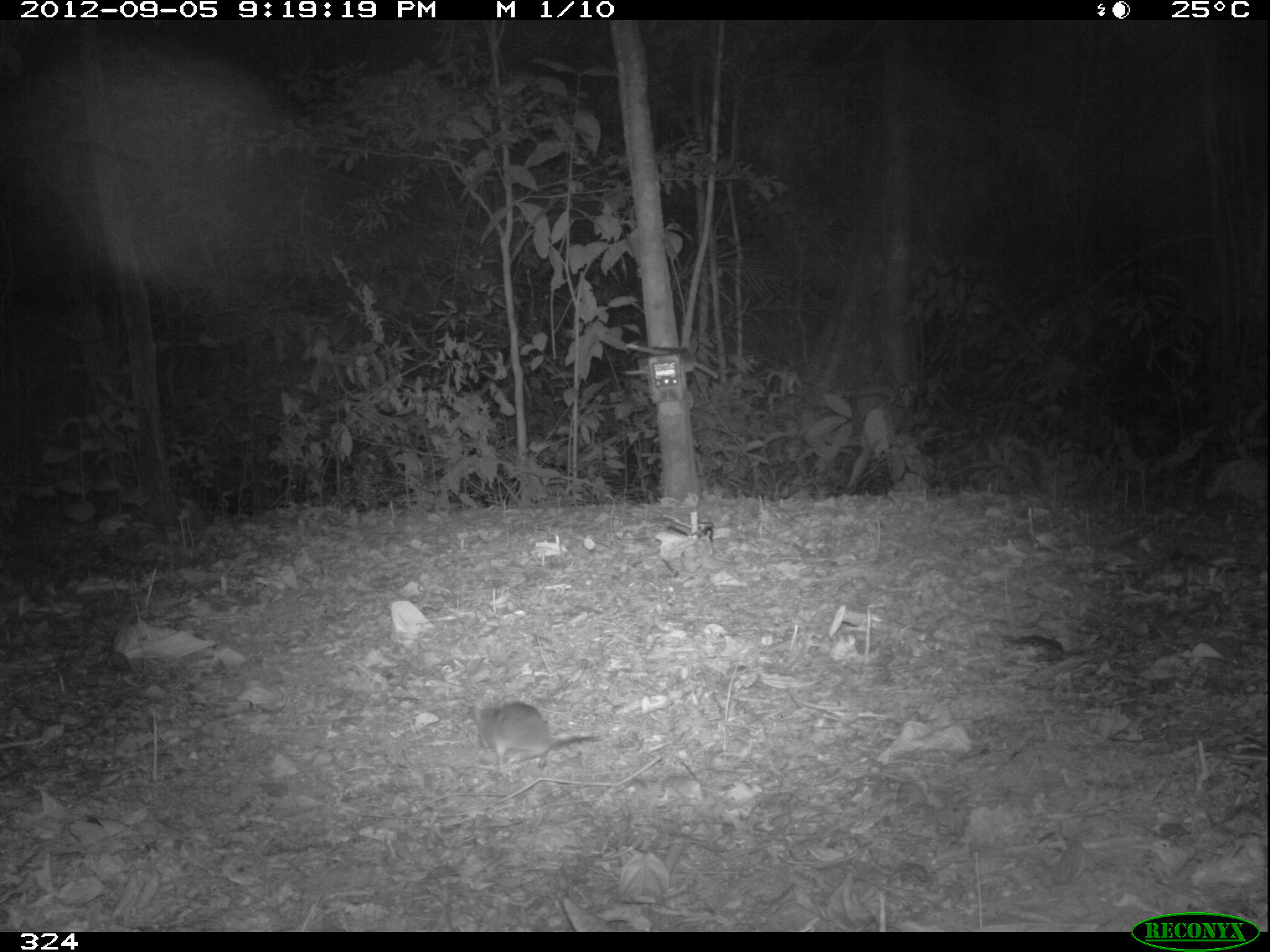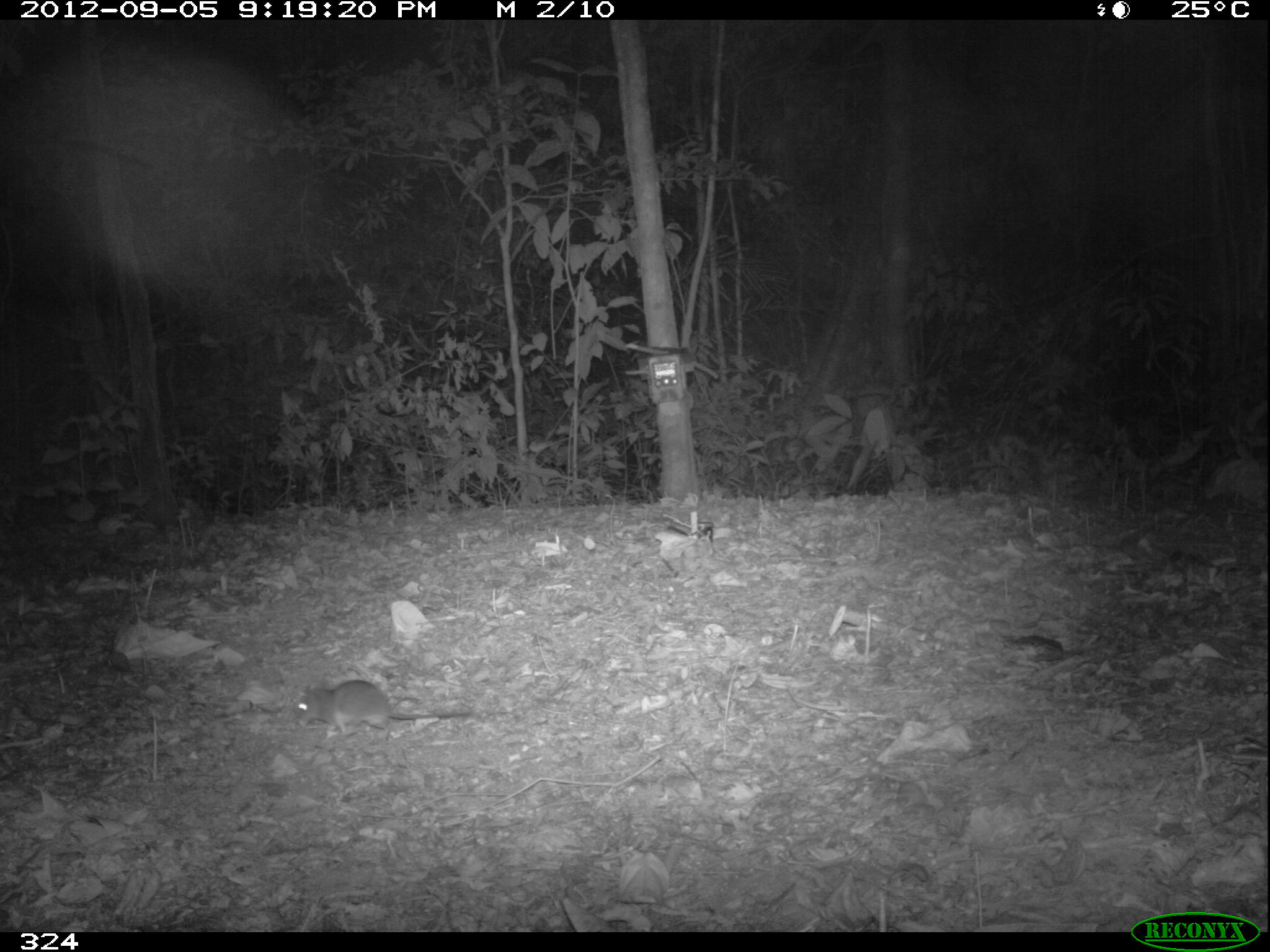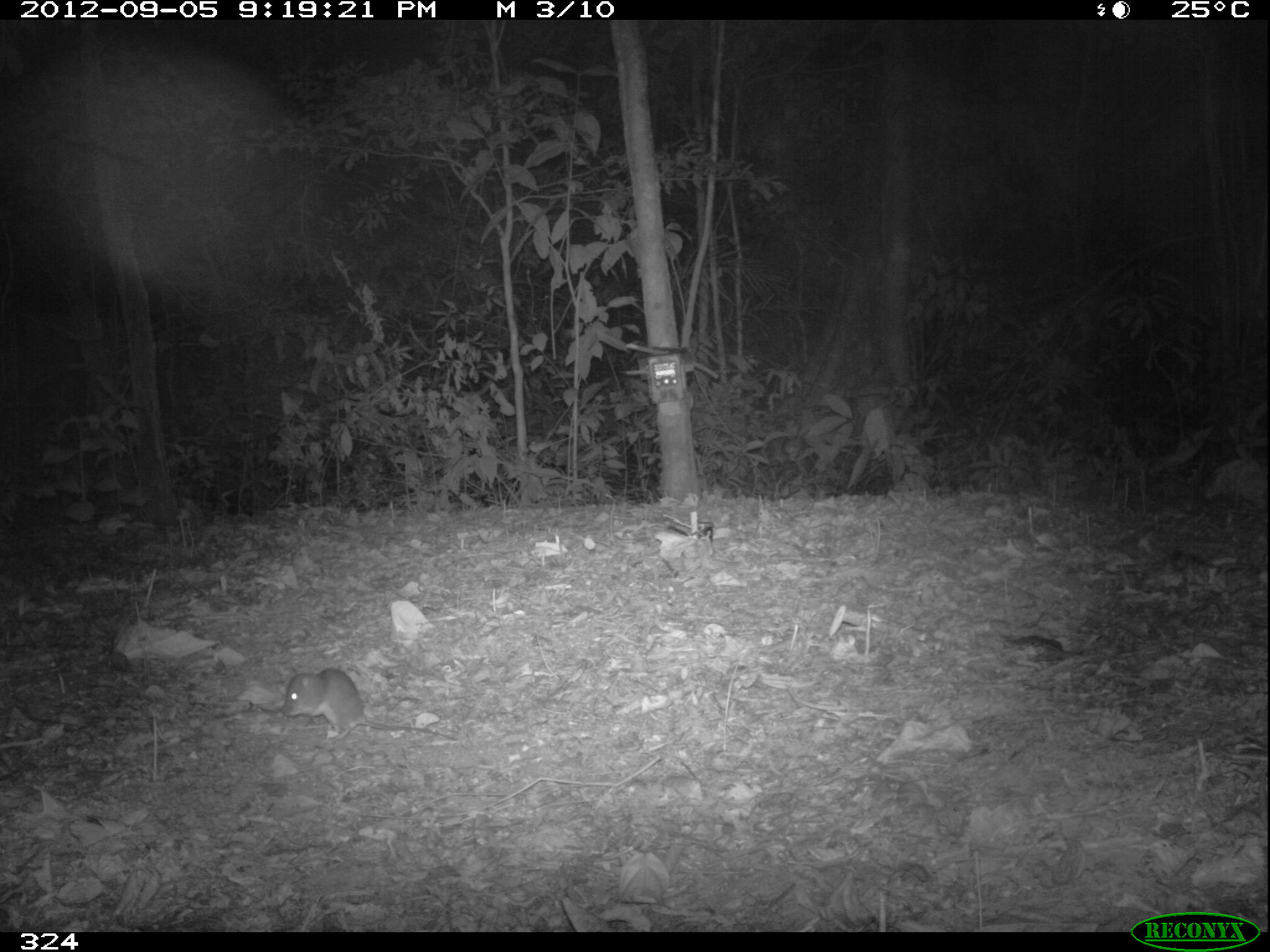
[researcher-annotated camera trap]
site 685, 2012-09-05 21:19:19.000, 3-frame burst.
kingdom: Animalia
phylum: Chordata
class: Mammalia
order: Rodentia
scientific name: Rodentia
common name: rodents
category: unknown rodent